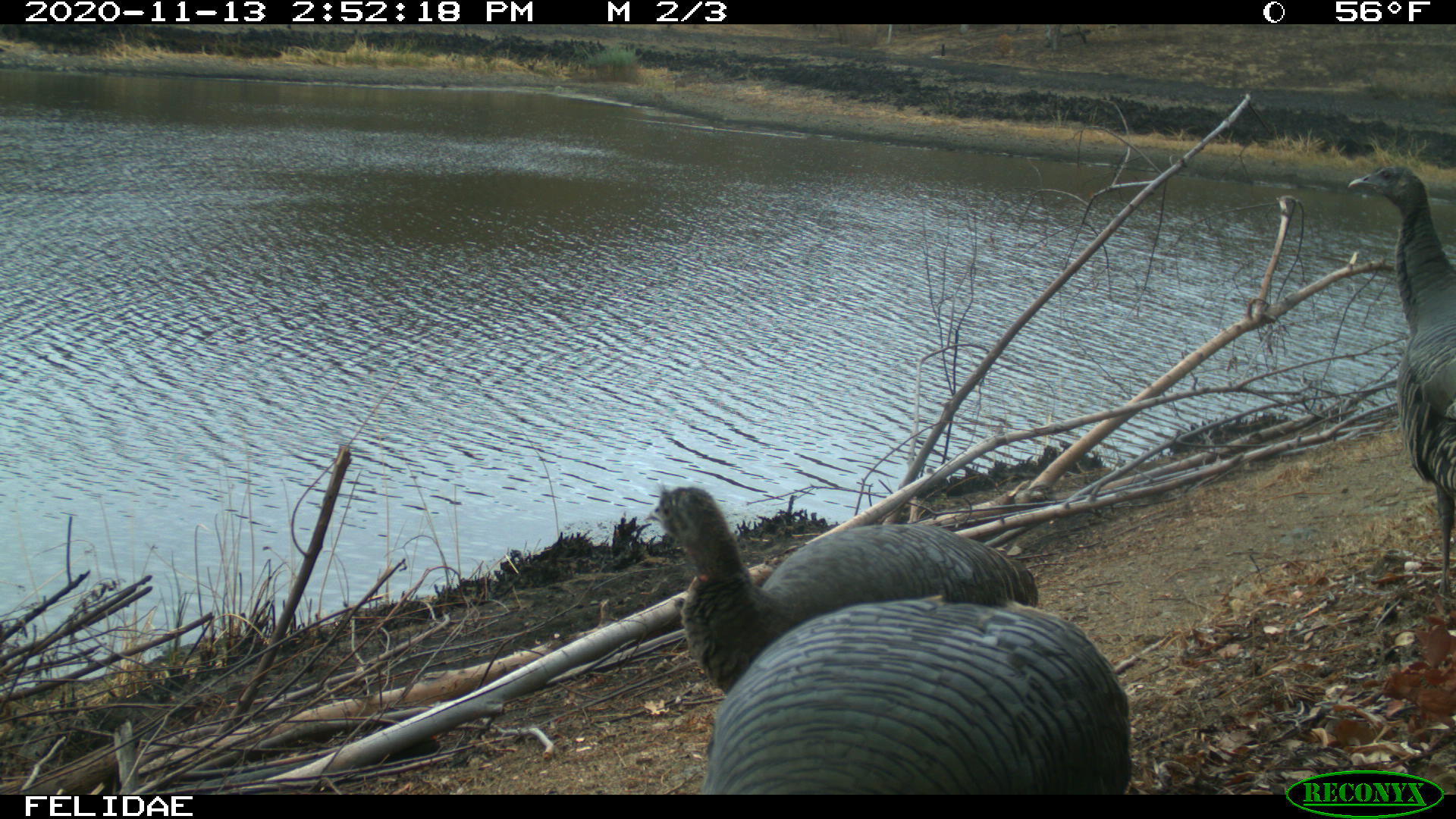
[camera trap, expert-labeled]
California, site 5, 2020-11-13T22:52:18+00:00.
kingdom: Animalia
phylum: Chordata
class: Aves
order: Galliformes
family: Phasianidae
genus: Meleagris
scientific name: Meleagris gallopavo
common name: turkey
Turkey (Meleagris gallopavo).